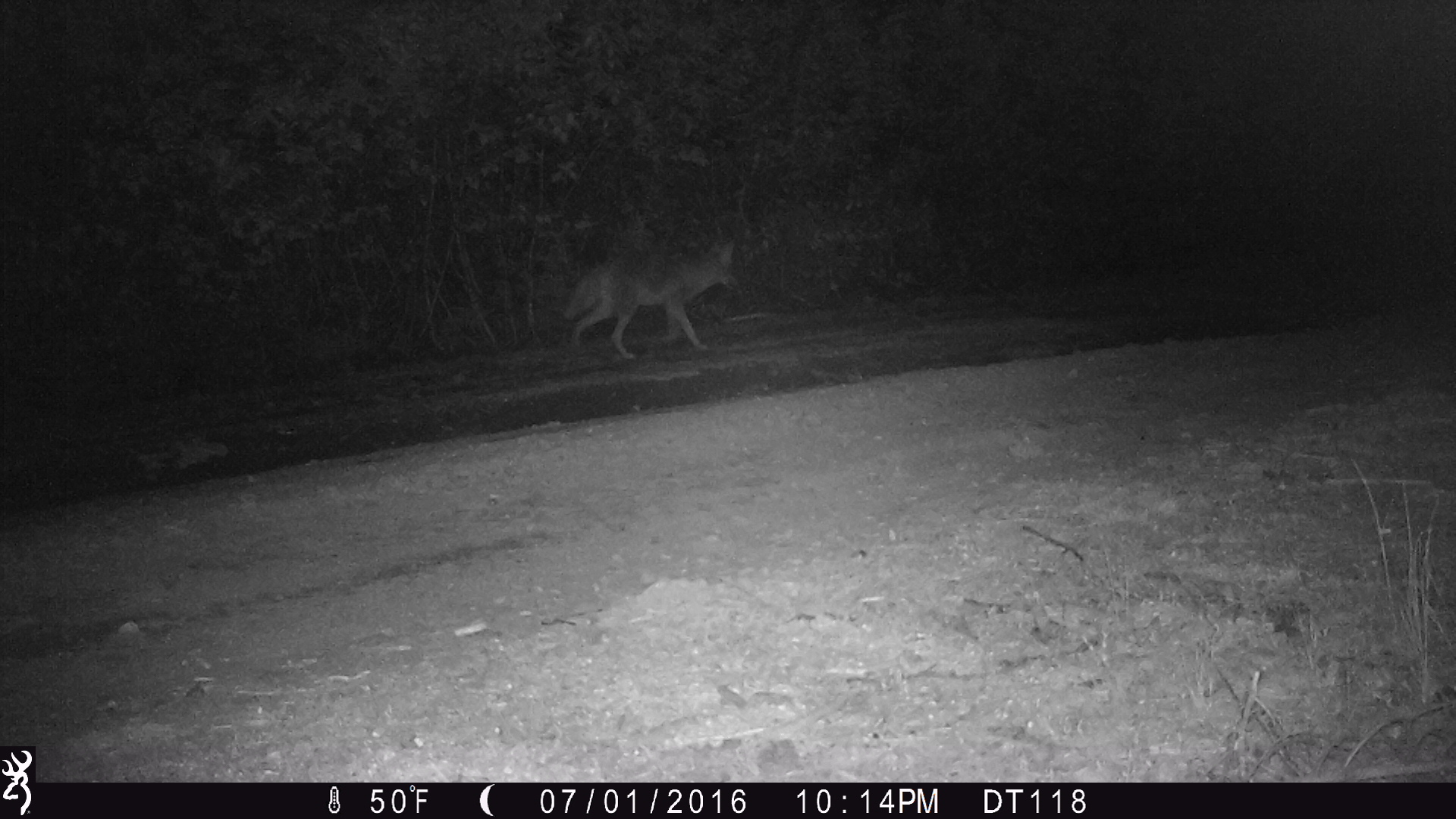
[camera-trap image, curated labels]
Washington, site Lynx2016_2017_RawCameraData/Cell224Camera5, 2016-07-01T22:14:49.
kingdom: Animalia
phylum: Chordata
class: Mammalia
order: Carnivora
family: Canidae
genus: Canis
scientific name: Canis latrans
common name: coyote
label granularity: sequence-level